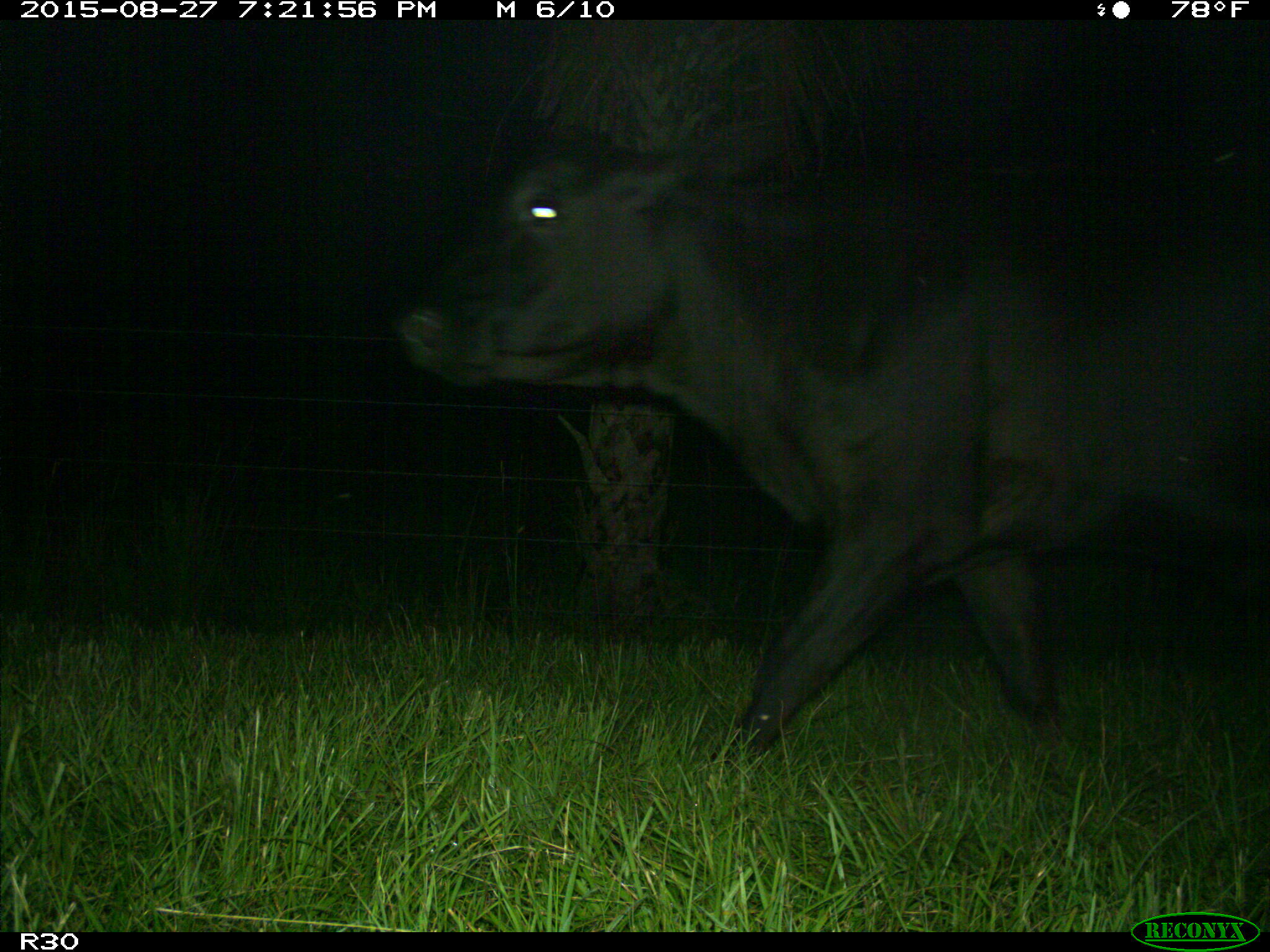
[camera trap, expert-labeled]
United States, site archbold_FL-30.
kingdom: Animalia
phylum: Chordata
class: Mammalia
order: Artiodactyla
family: Bovidae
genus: Bos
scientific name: Bos taurus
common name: domestic cow